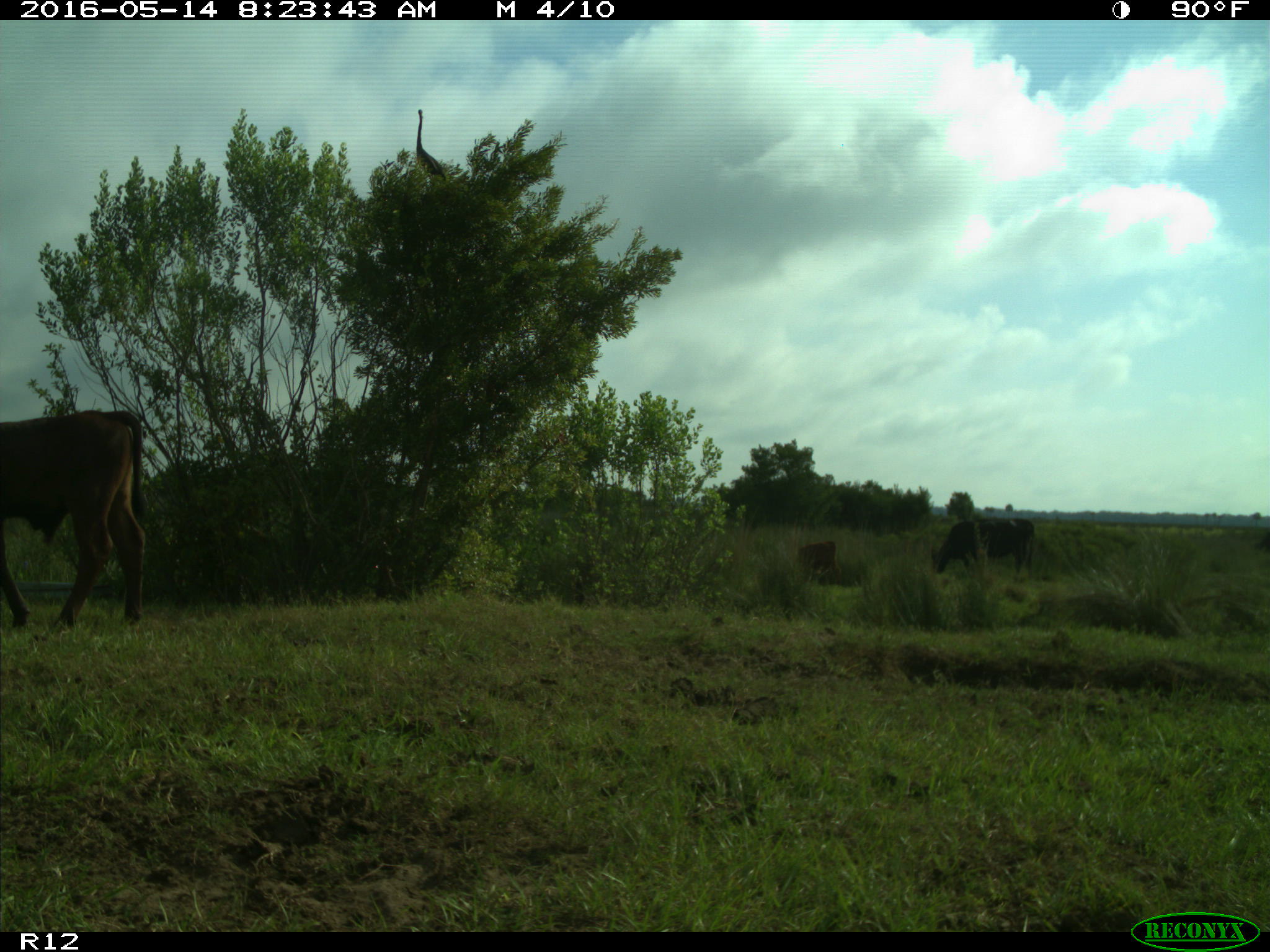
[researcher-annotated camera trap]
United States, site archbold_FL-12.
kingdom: Animalia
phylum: Chordata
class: Mammalia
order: Artiodactyla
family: Bovidae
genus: Bos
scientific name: Bos taurus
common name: domestic cow